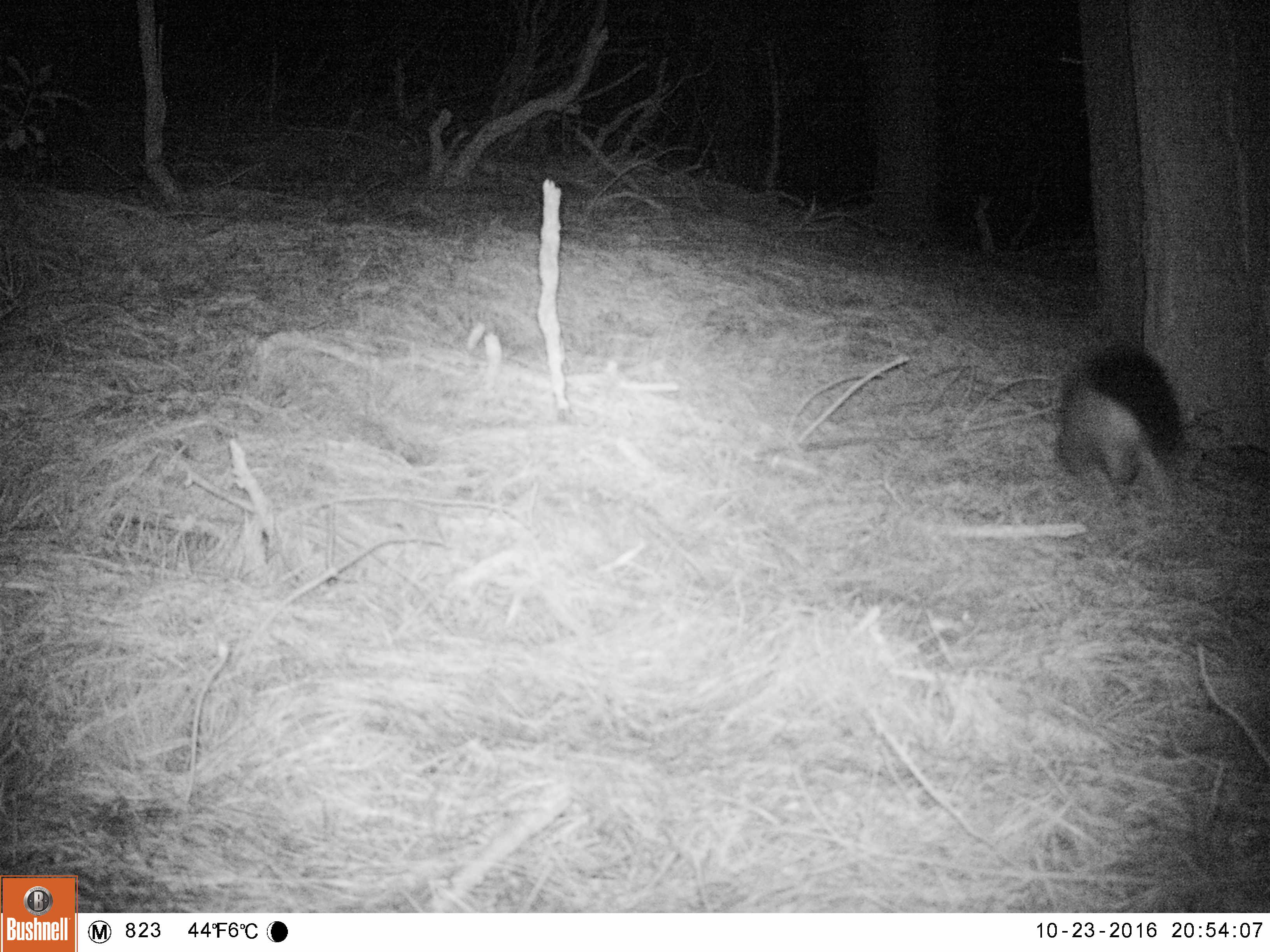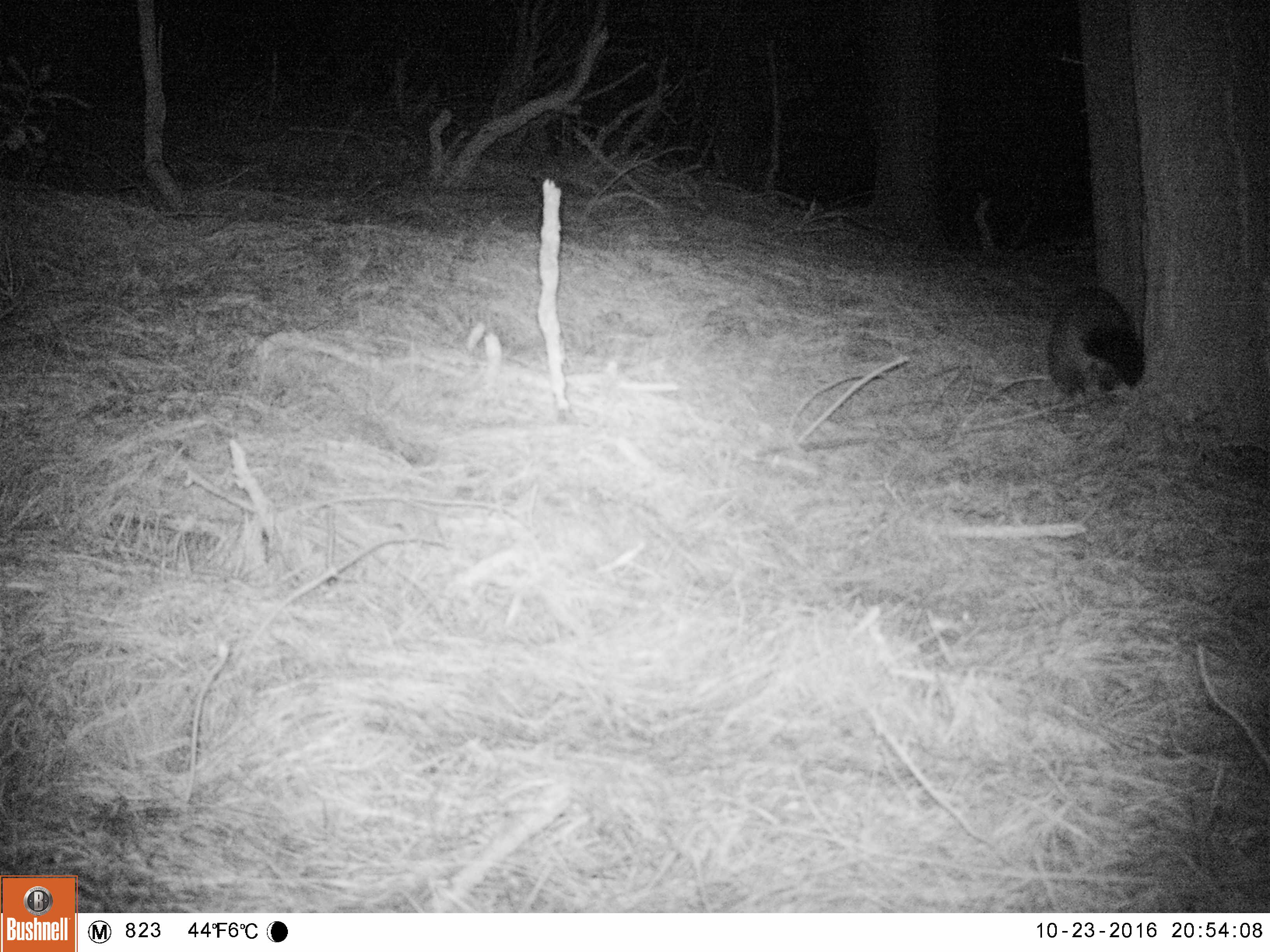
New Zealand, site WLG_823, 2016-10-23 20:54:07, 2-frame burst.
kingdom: Animalia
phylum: Chordata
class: Mammalia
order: Diprotodontia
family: Phalangeridae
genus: Trichosurus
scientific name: Trichosurus vulpecula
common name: common brushtail possum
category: possum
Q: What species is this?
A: Possum (common brushtail possum) (Trichosurus vulpecula).